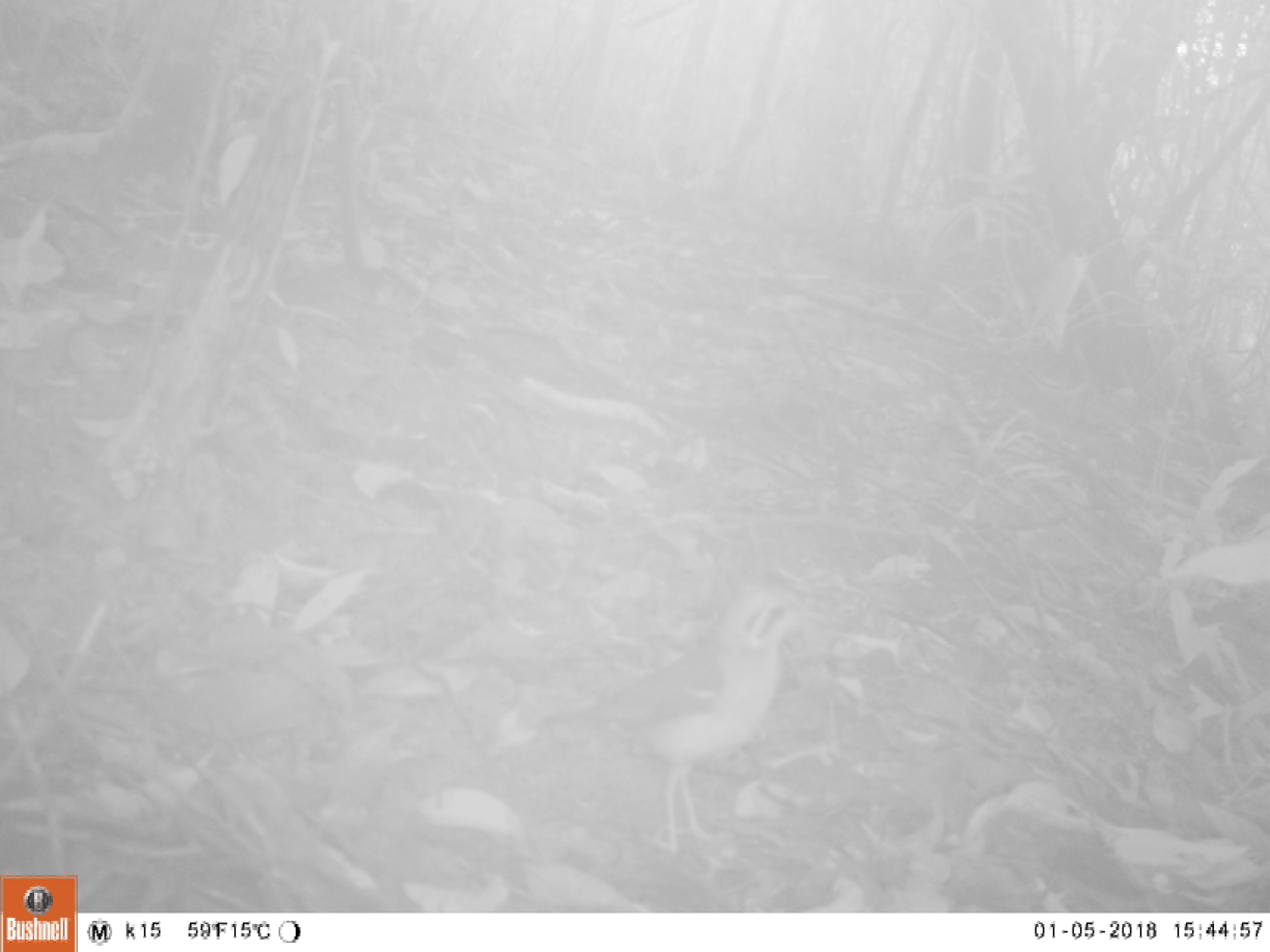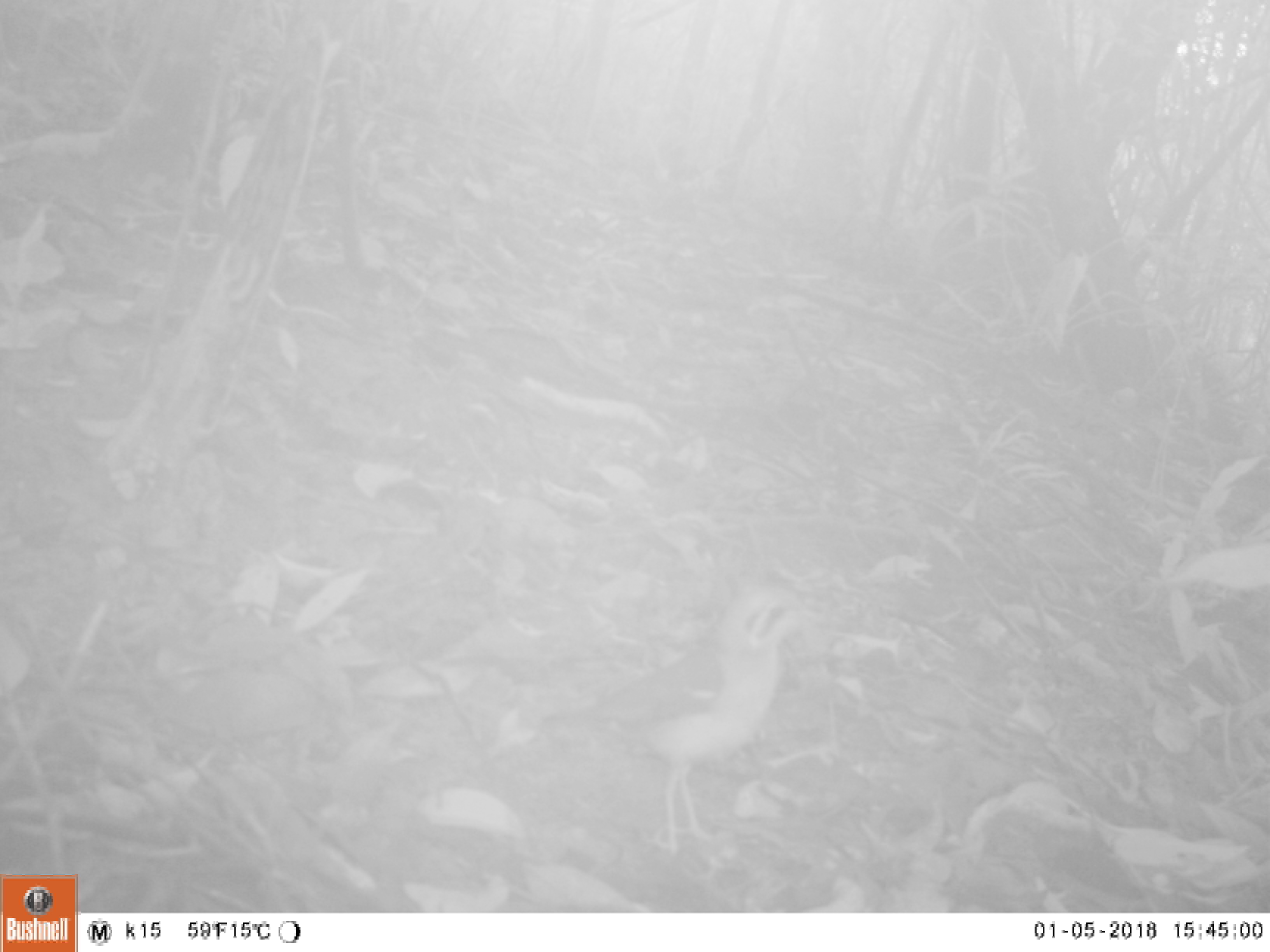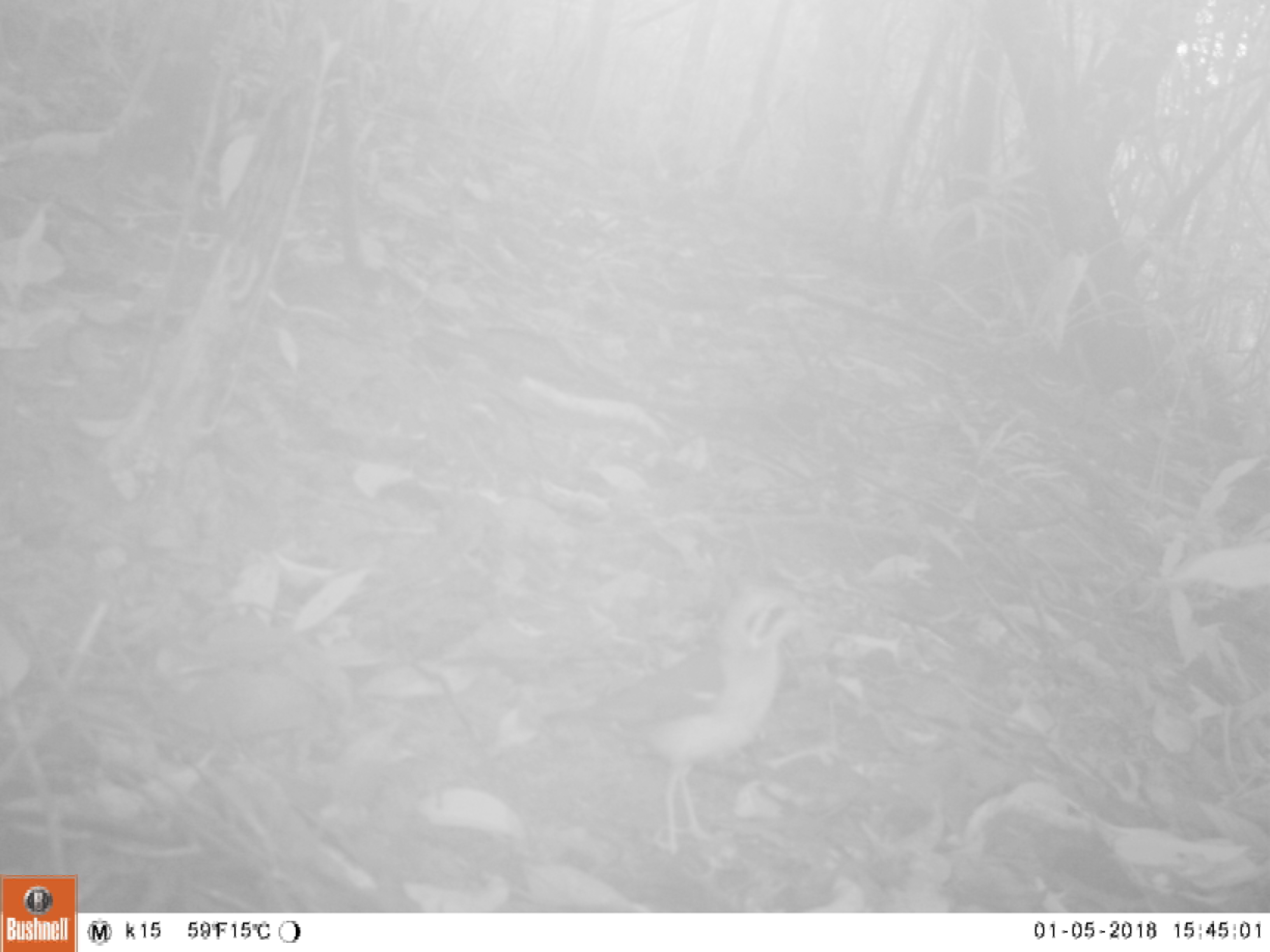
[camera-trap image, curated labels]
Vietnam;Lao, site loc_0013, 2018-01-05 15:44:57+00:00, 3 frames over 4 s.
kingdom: Animalia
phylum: Chordata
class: Aves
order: Passeriformes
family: Turdidae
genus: Geokichla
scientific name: Geokichla citrina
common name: orange-headed thrush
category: orange headed thrush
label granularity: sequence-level